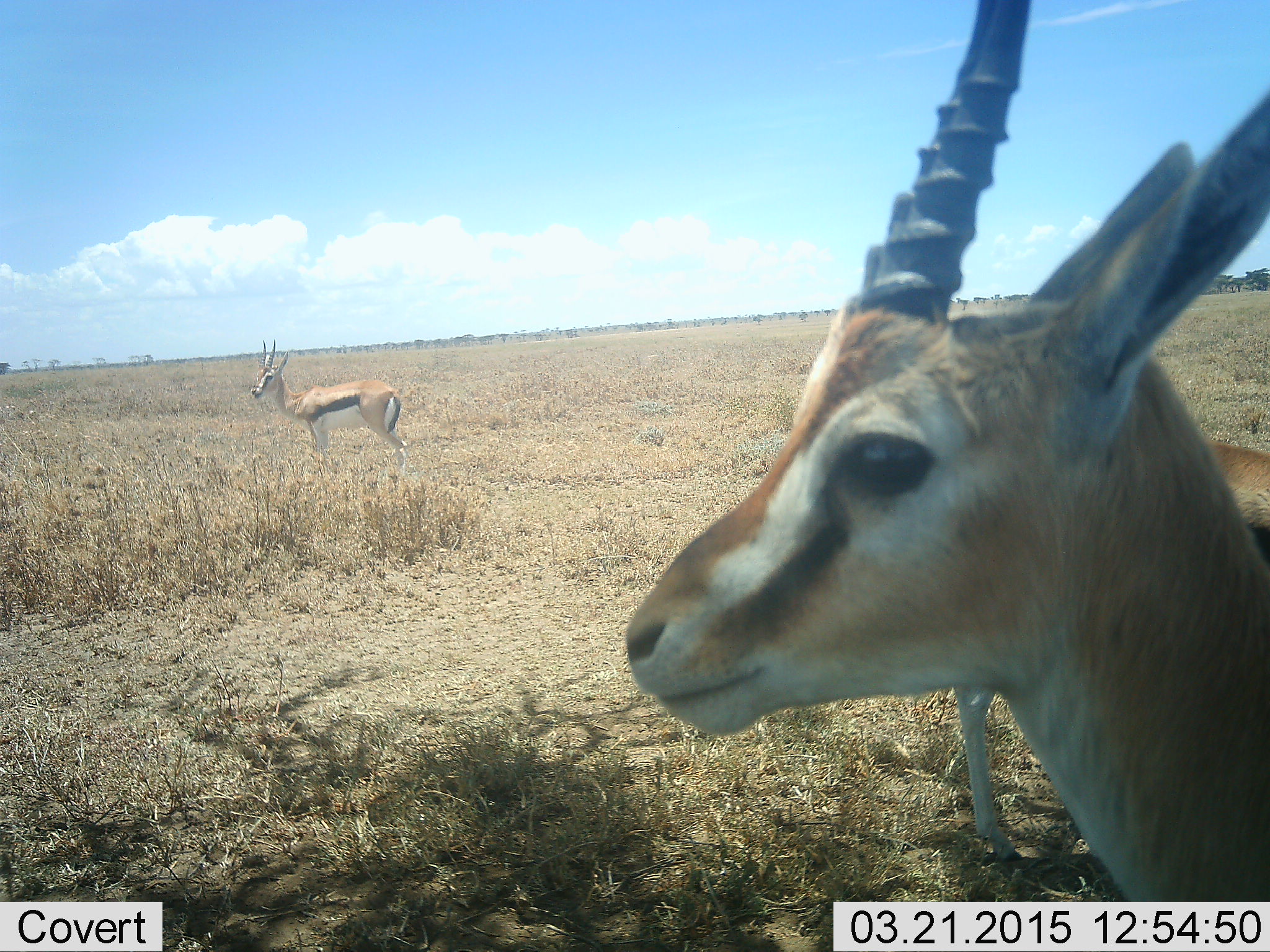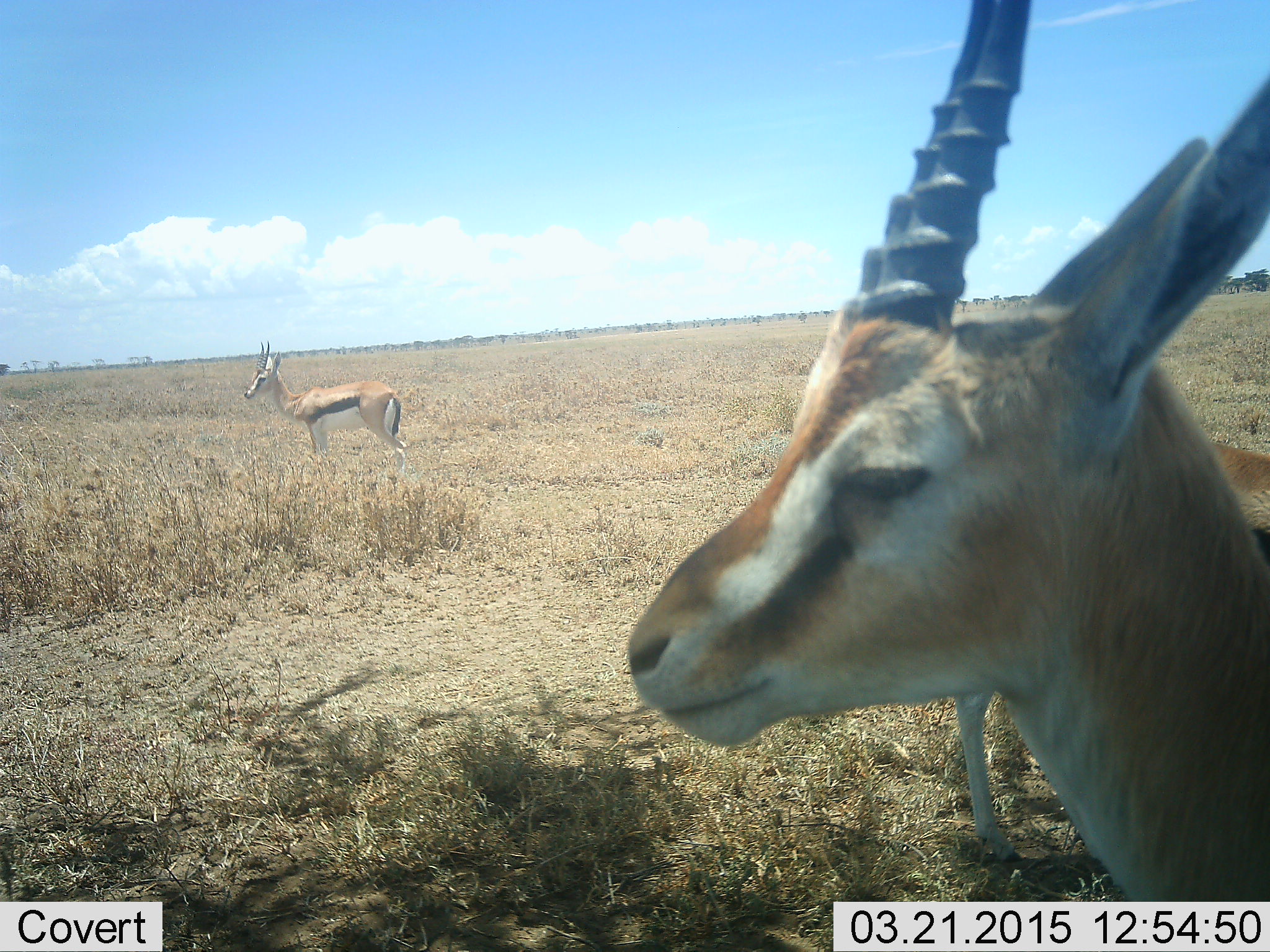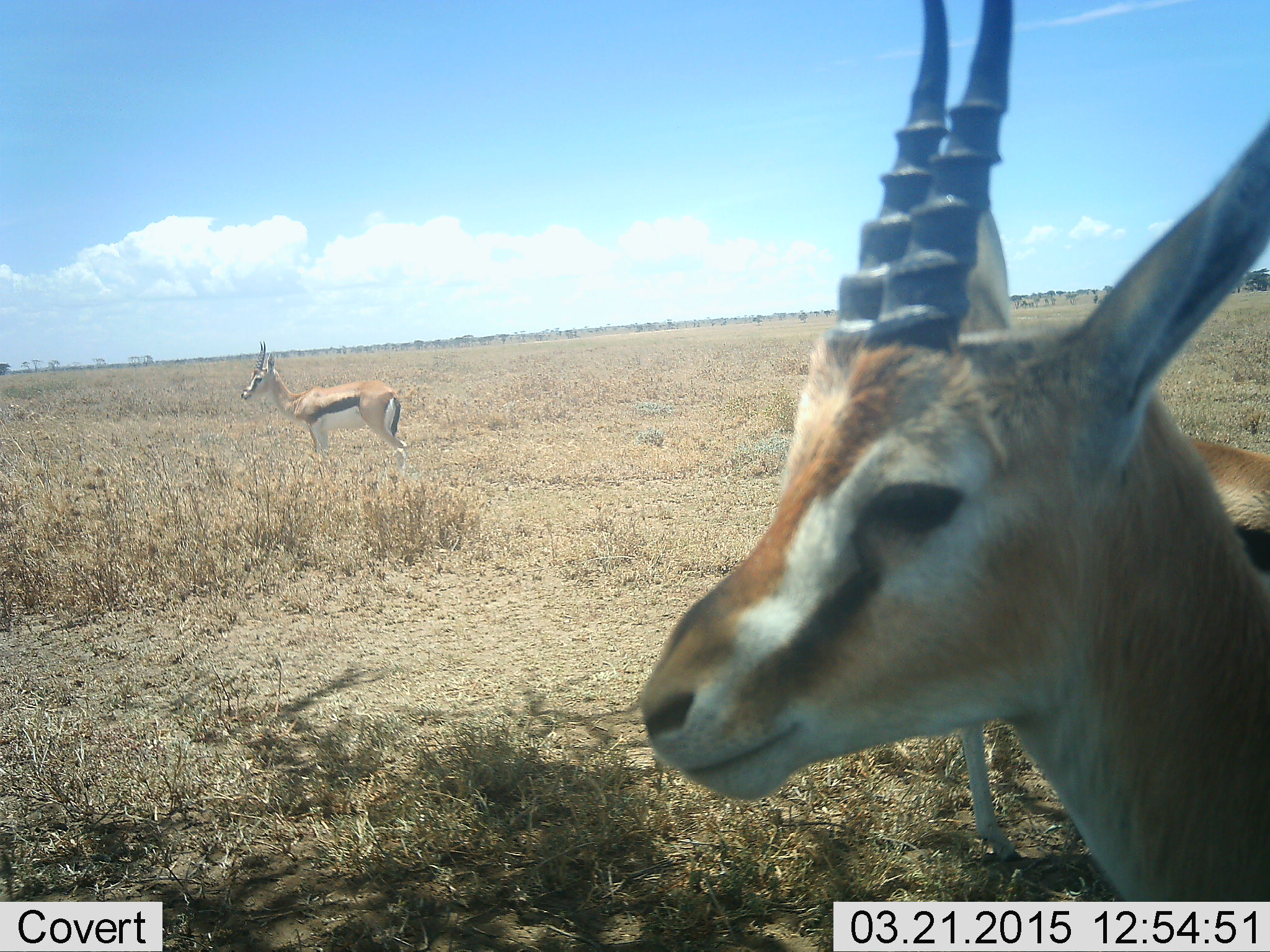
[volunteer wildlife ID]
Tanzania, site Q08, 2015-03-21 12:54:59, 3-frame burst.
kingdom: Animalia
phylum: Chordata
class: Mammalia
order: Artiodactyla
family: Bovidae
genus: Eudorcas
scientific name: Eudorcas thomsonii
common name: thomson's gazelle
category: gazellethomsons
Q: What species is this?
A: Gazellethomsons (thomson's gazelle) (Eudorcas thomsonii).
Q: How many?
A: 3.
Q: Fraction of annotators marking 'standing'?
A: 100%.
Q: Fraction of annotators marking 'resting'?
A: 0%.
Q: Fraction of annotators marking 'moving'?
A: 0%.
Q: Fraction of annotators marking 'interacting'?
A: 0%.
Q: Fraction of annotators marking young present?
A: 0%.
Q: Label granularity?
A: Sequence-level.